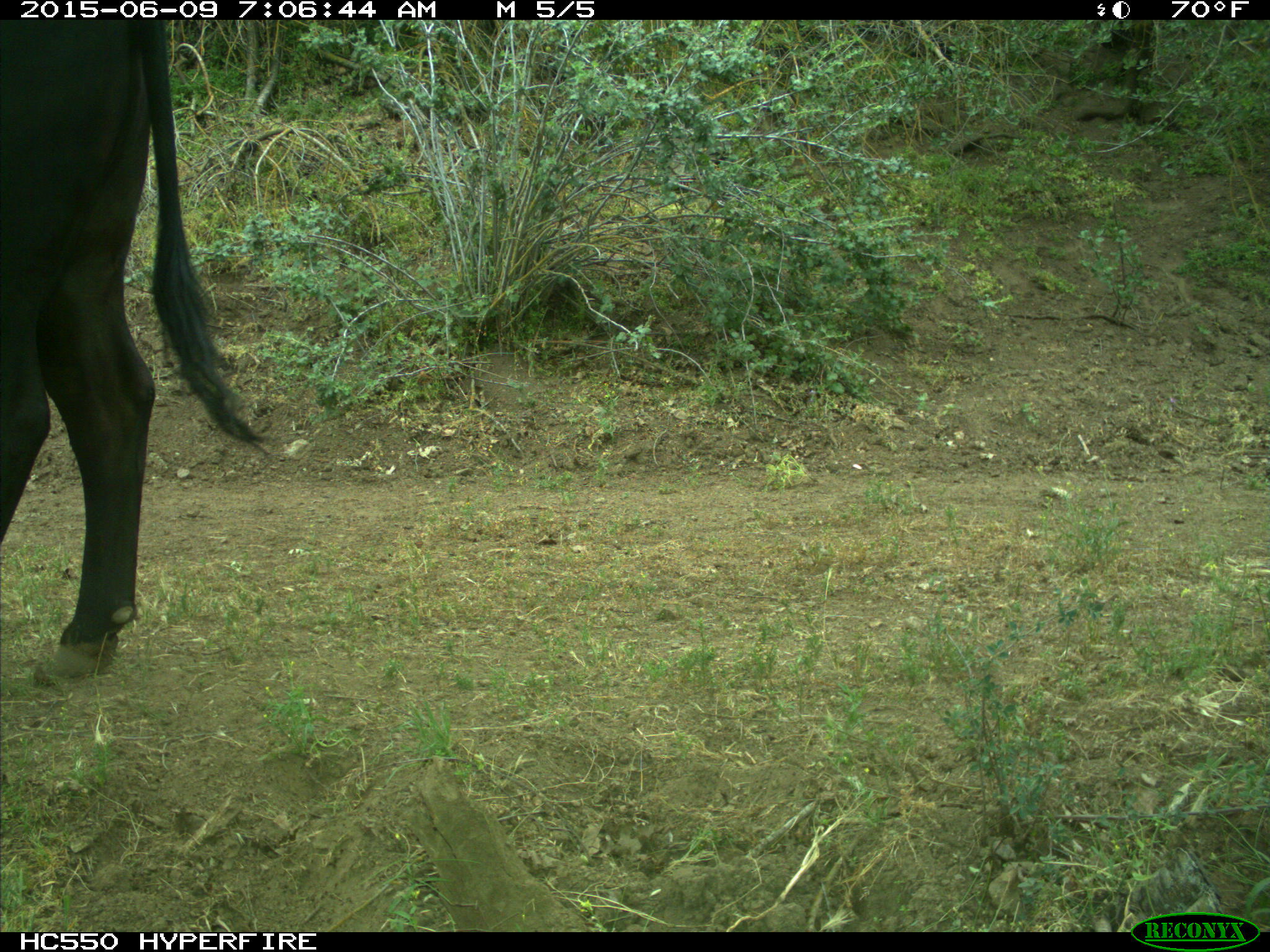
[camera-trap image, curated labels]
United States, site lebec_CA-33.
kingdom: Animalia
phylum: Chordata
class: Mammalia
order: Artiodactyla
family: Bovidae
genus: Bos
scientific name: Bos taurus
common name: domestic cow